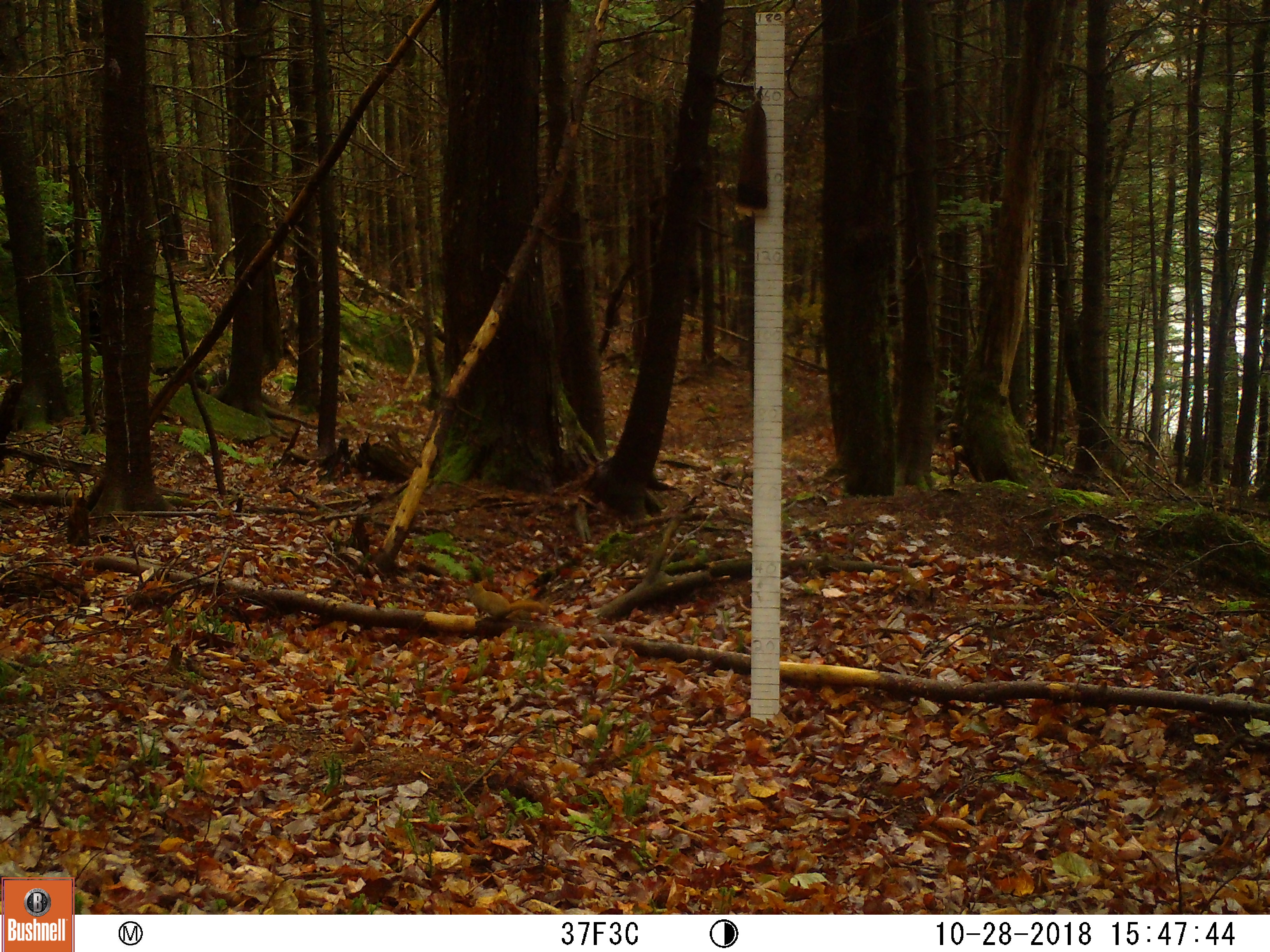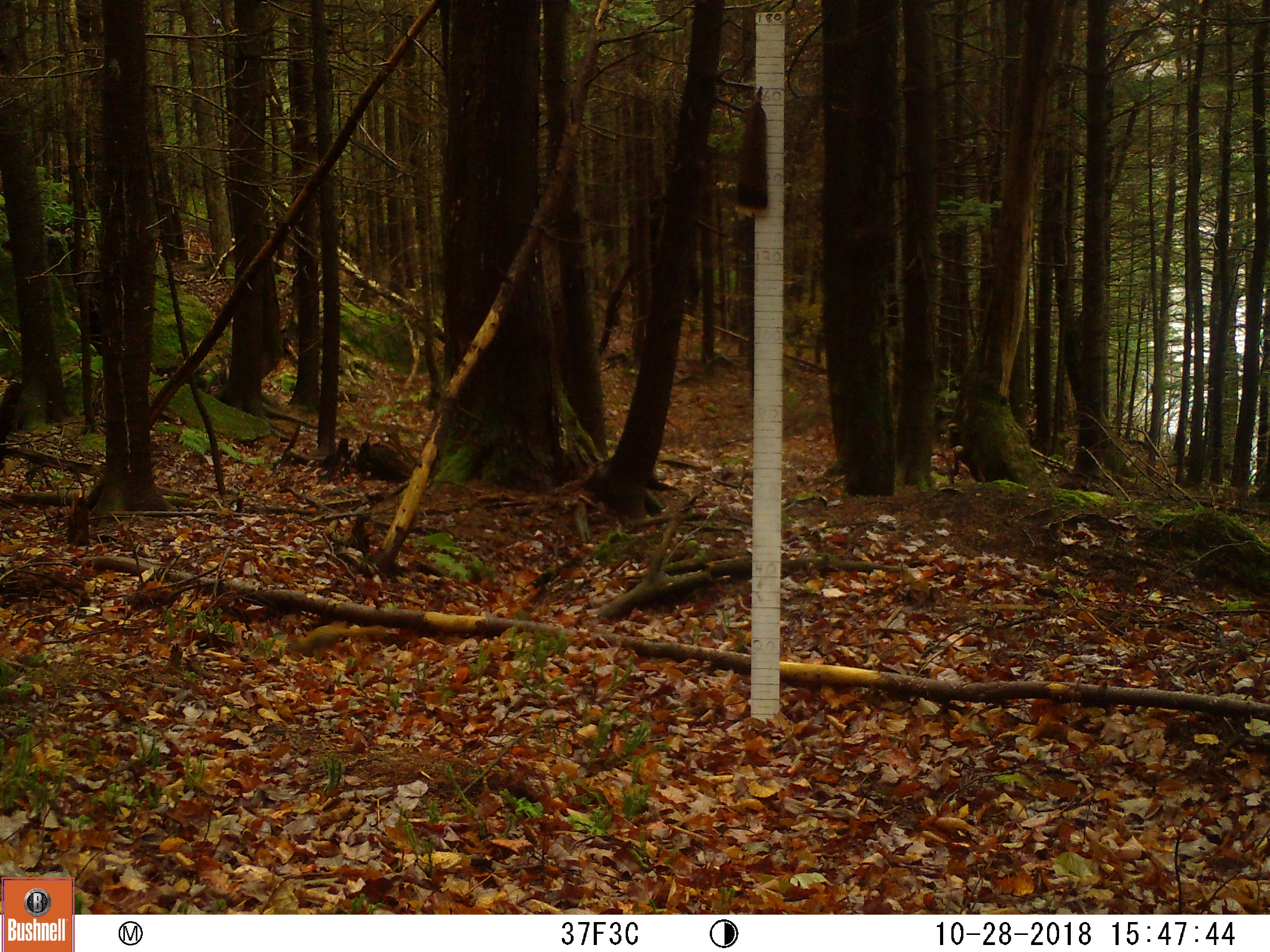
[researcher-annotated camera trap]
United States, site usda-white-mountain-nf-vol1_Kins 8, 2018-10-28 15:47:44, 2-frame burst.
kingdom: Animalia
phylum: Chordata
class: Mammalia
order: Rodentia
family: Sciuridae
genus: Tamiasciurus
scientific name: Tamiasciurus hudsonicus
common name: red squirrel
Red squirrel (Tamiasciurus hudsonicus).